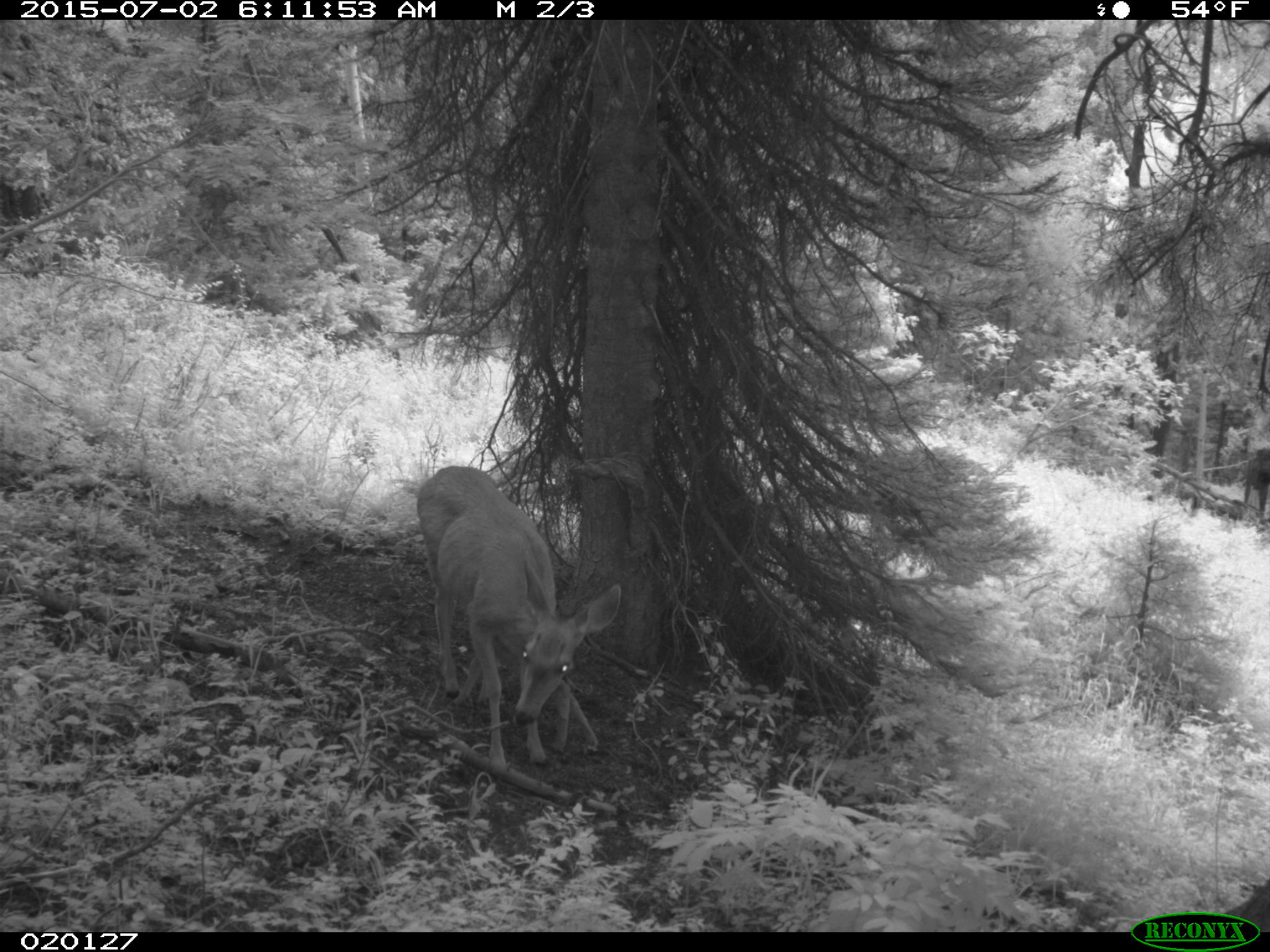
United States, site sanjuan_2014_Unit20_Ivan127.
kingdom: Animalia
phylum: Chordata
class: Mammalia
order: Artiodactyla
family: Cervidae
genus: Odocoileus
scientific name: Odocoileus hemionus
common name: mule deer